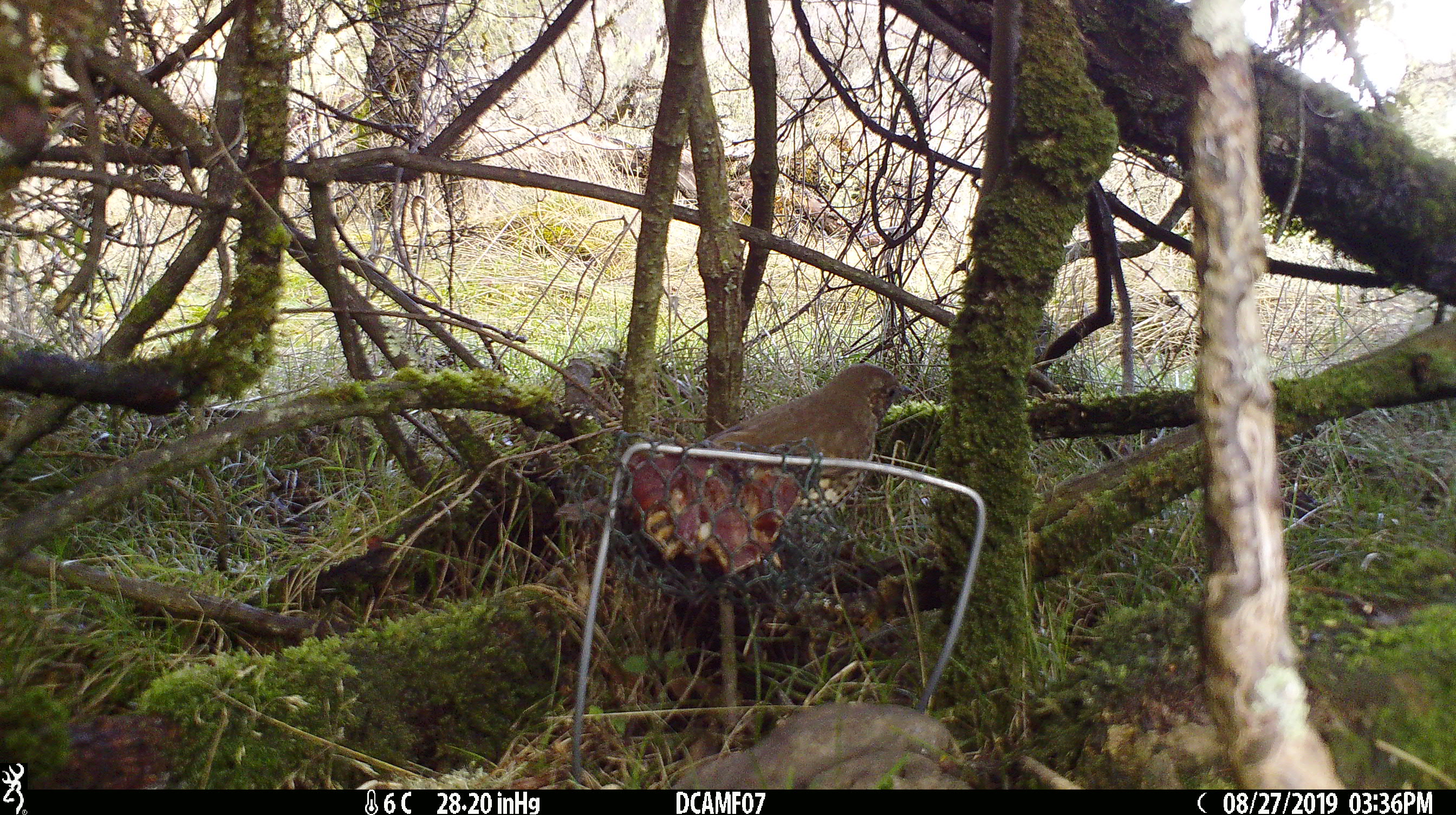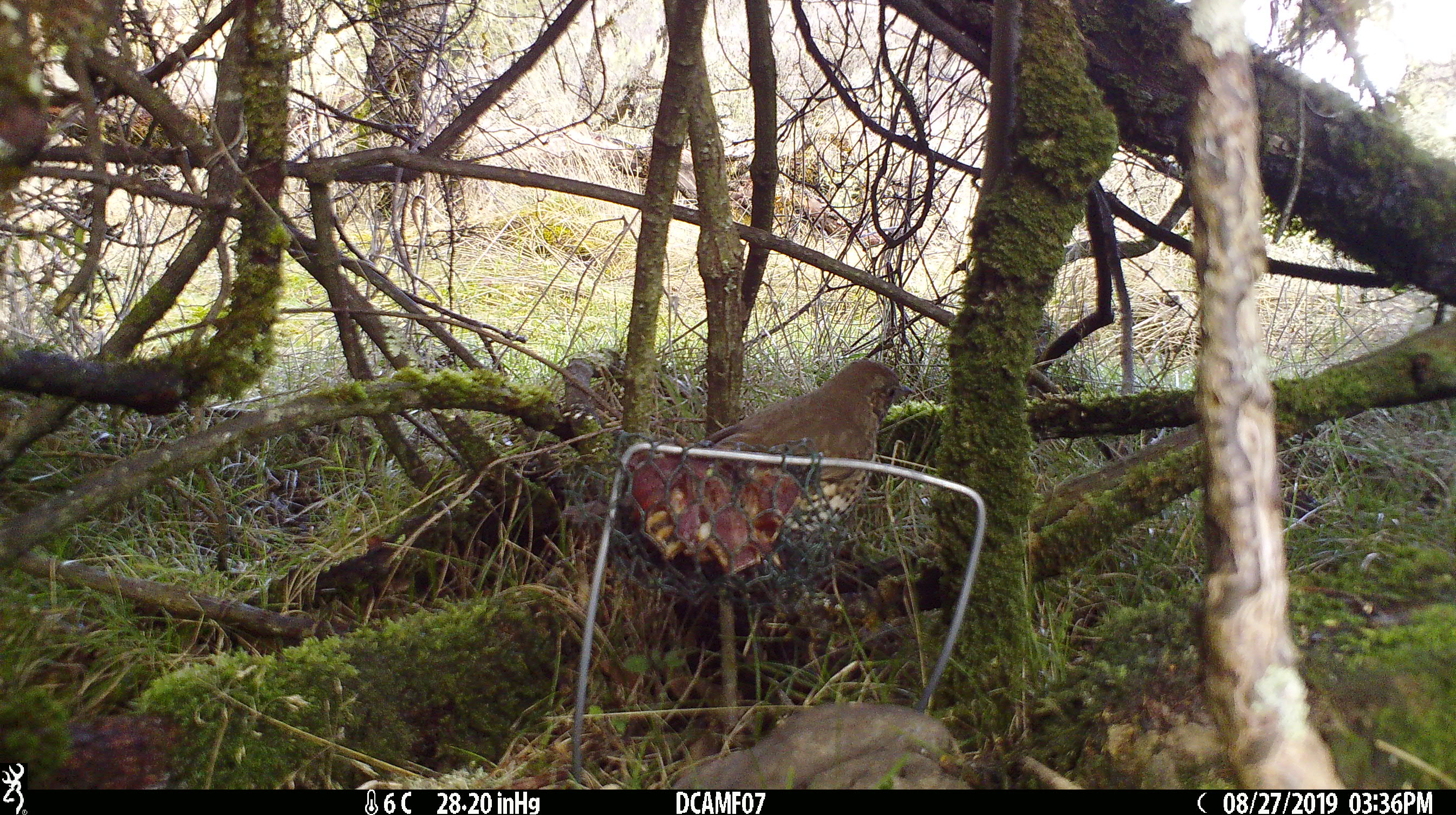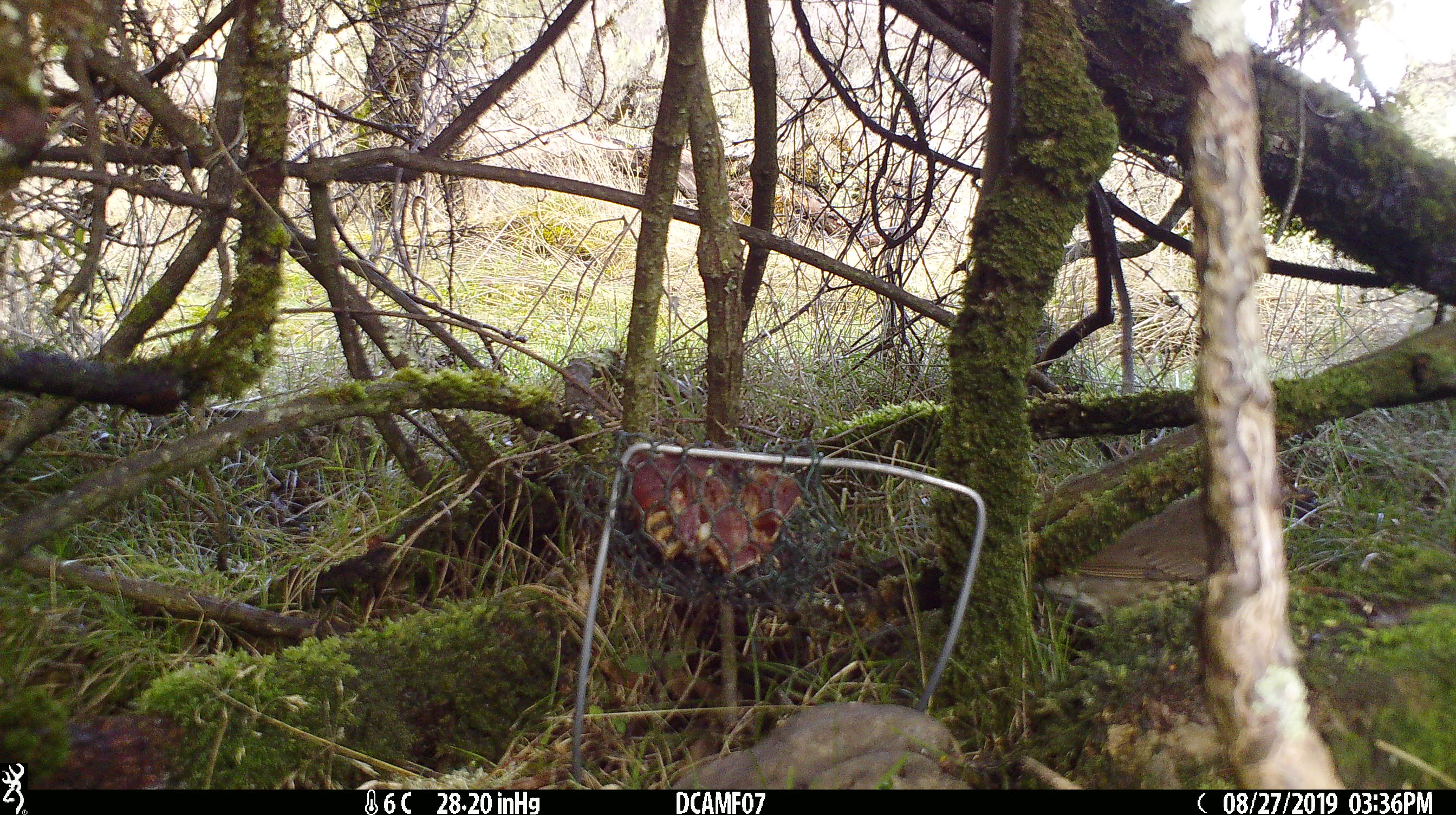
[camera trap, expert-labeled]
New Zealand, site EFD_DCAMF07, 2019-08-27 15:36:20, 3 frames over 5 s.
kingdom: Animalia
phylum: Chordata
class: Aves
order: Passeriformes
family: Turdidae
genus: Turdus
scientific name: Turdus philomelos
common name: song thrush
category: thrush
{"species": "thrush (song thrush) (Turdus philomelos)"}